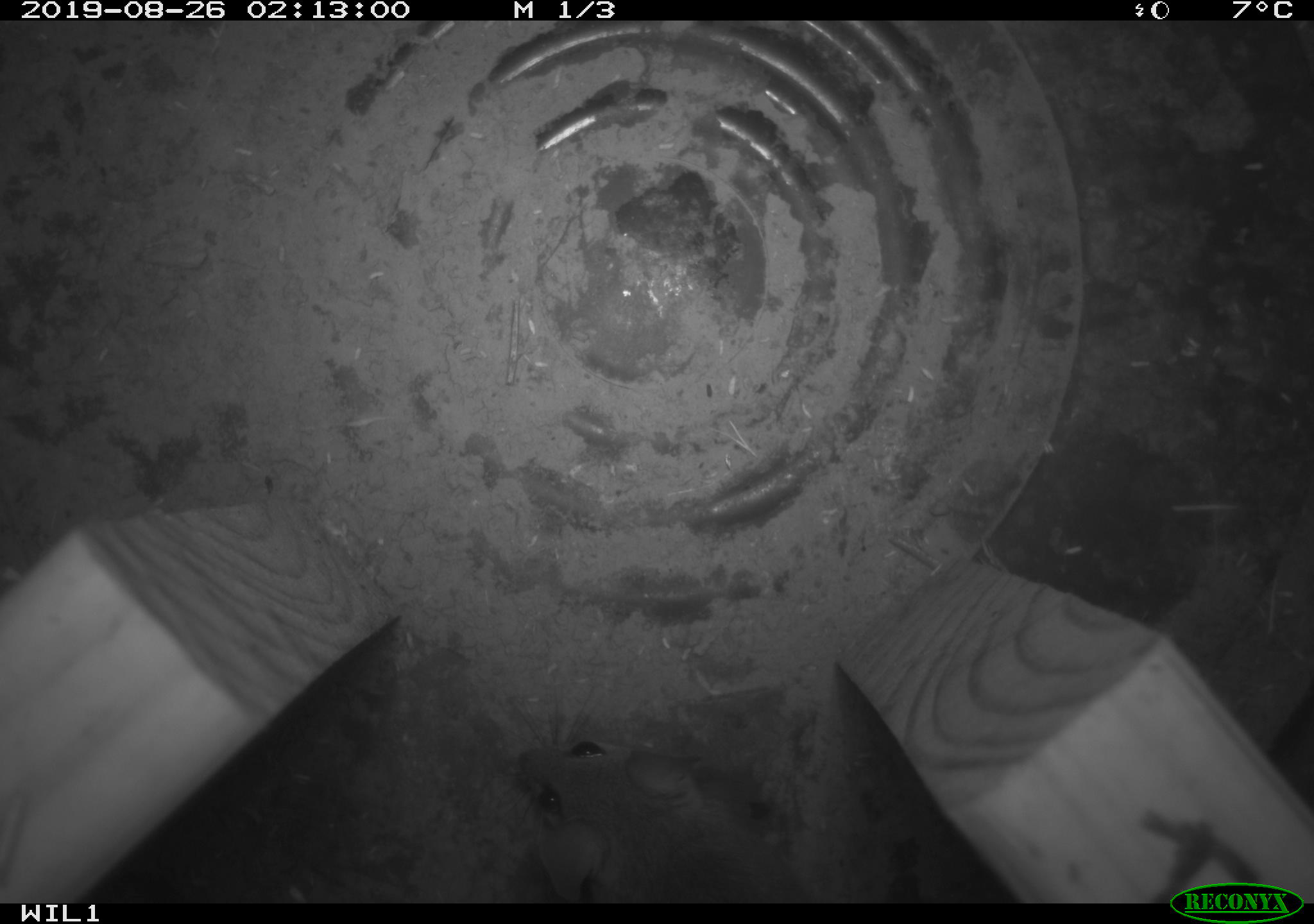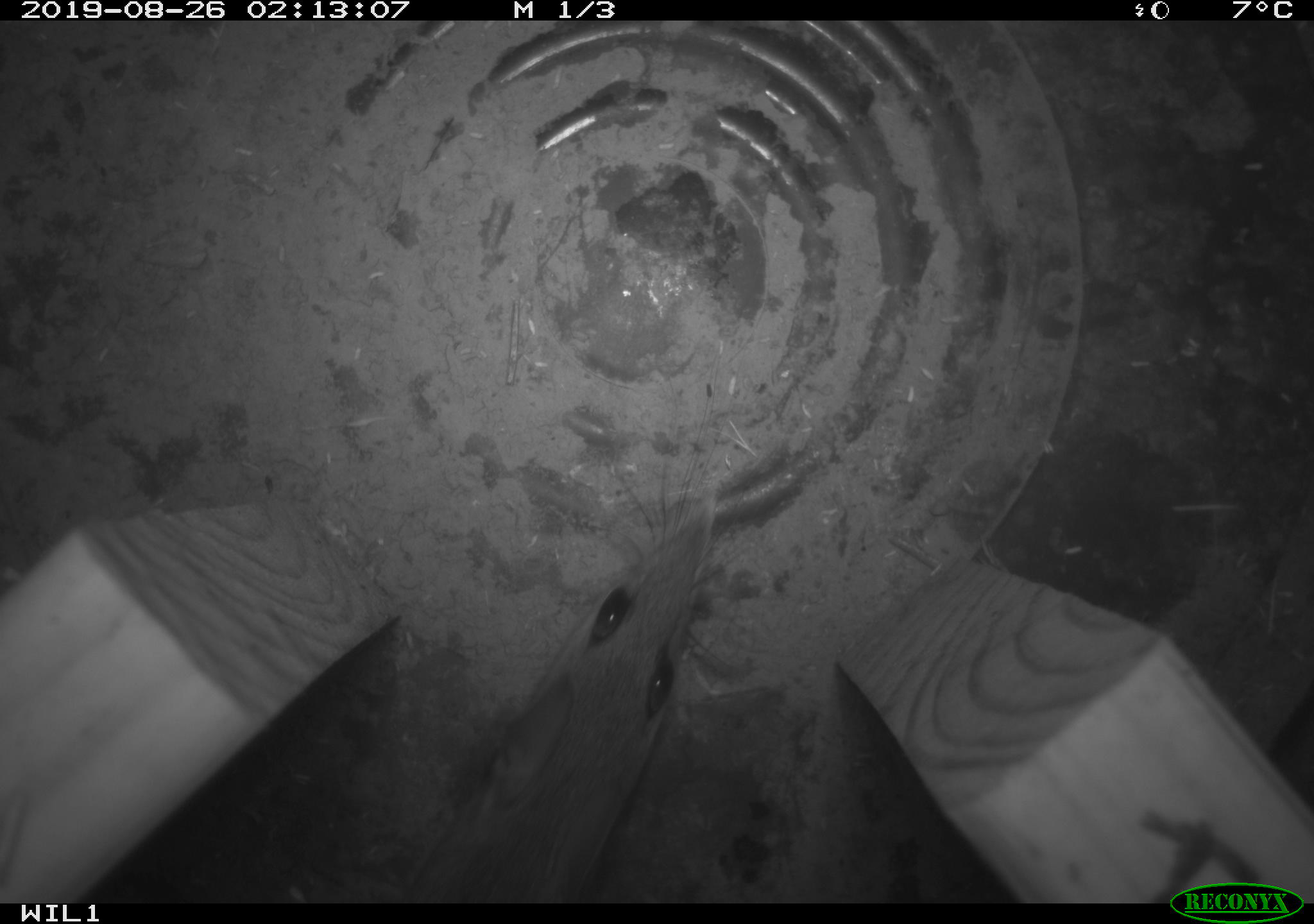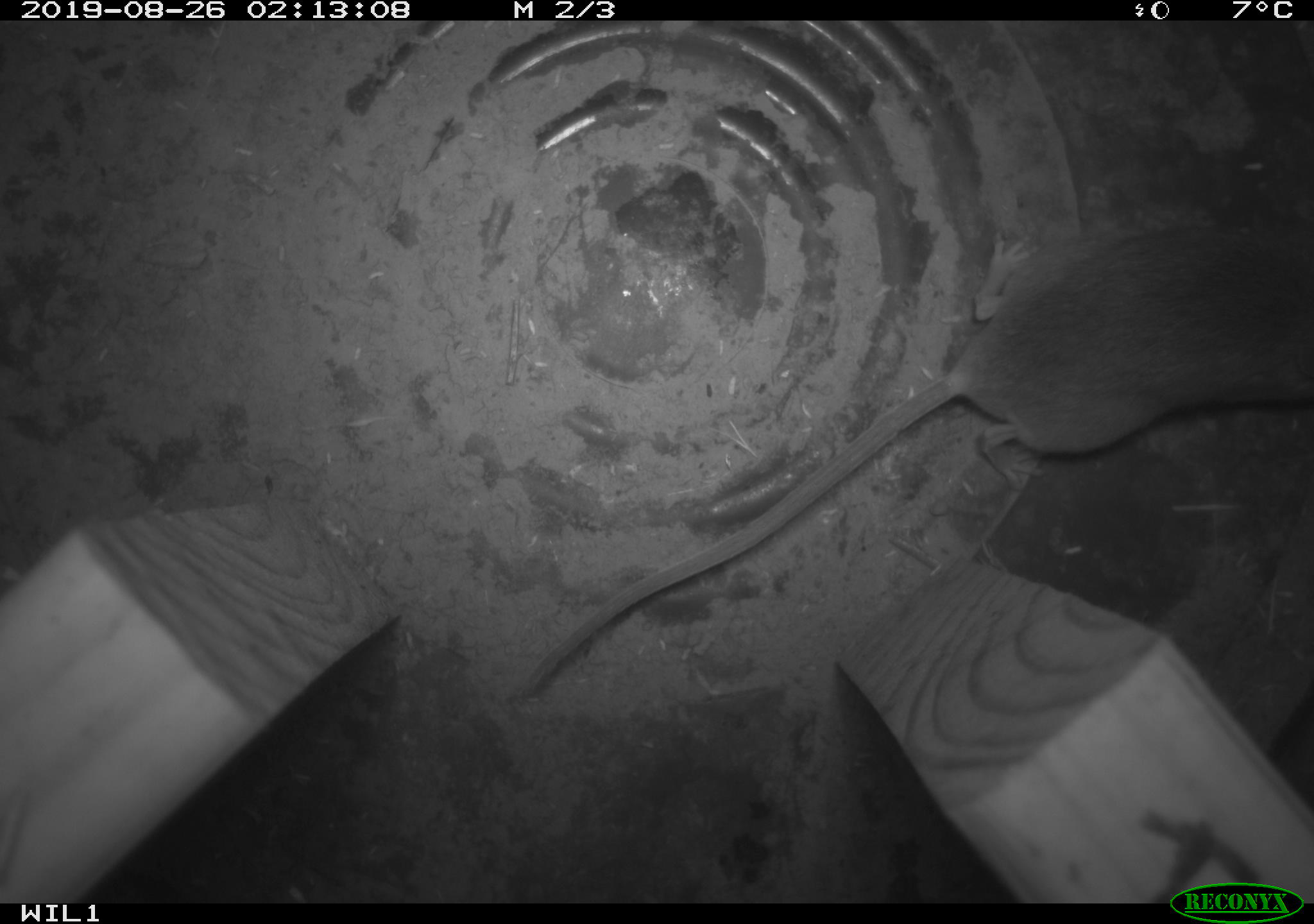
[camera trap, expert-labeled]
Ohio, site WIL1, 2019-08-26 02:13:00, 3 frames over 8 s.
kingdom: Animalia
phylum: Chordata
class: Mammalia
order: Rodentia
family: Cricetidae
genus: Peromyscus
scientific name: Peromyscus leucopus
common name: white-footed mouse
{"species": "white-footed mouse (Peromyscus leucopus)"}